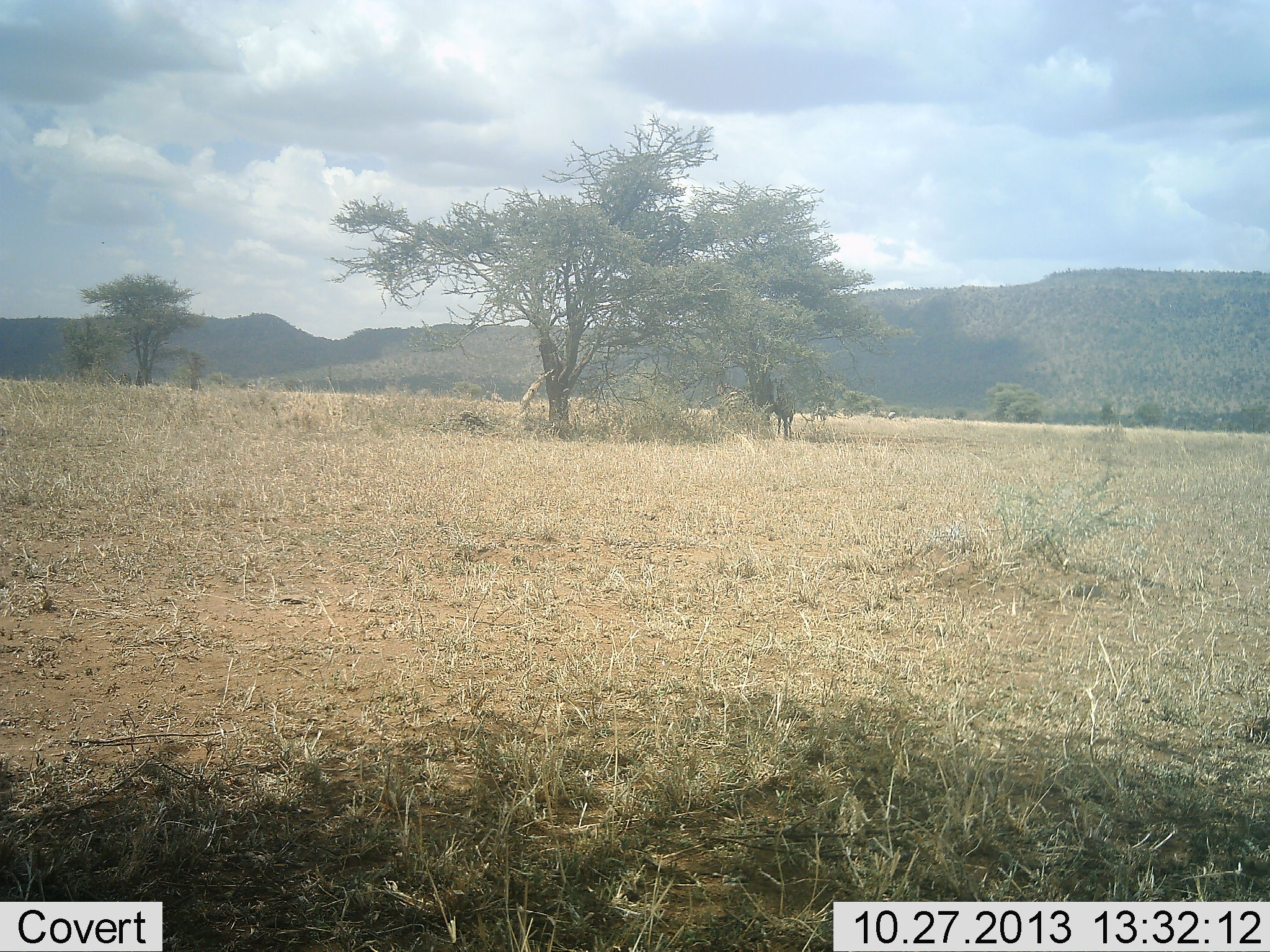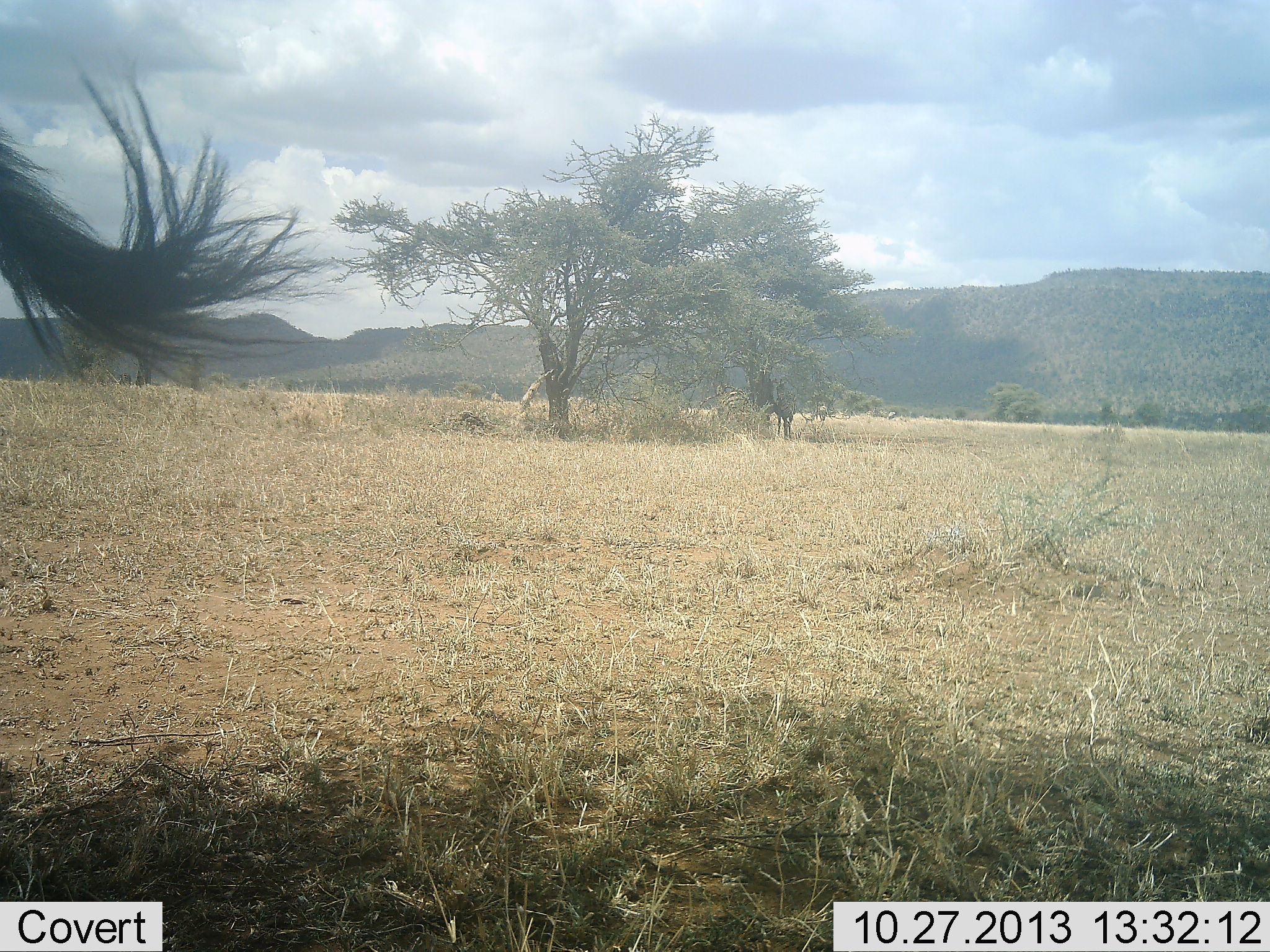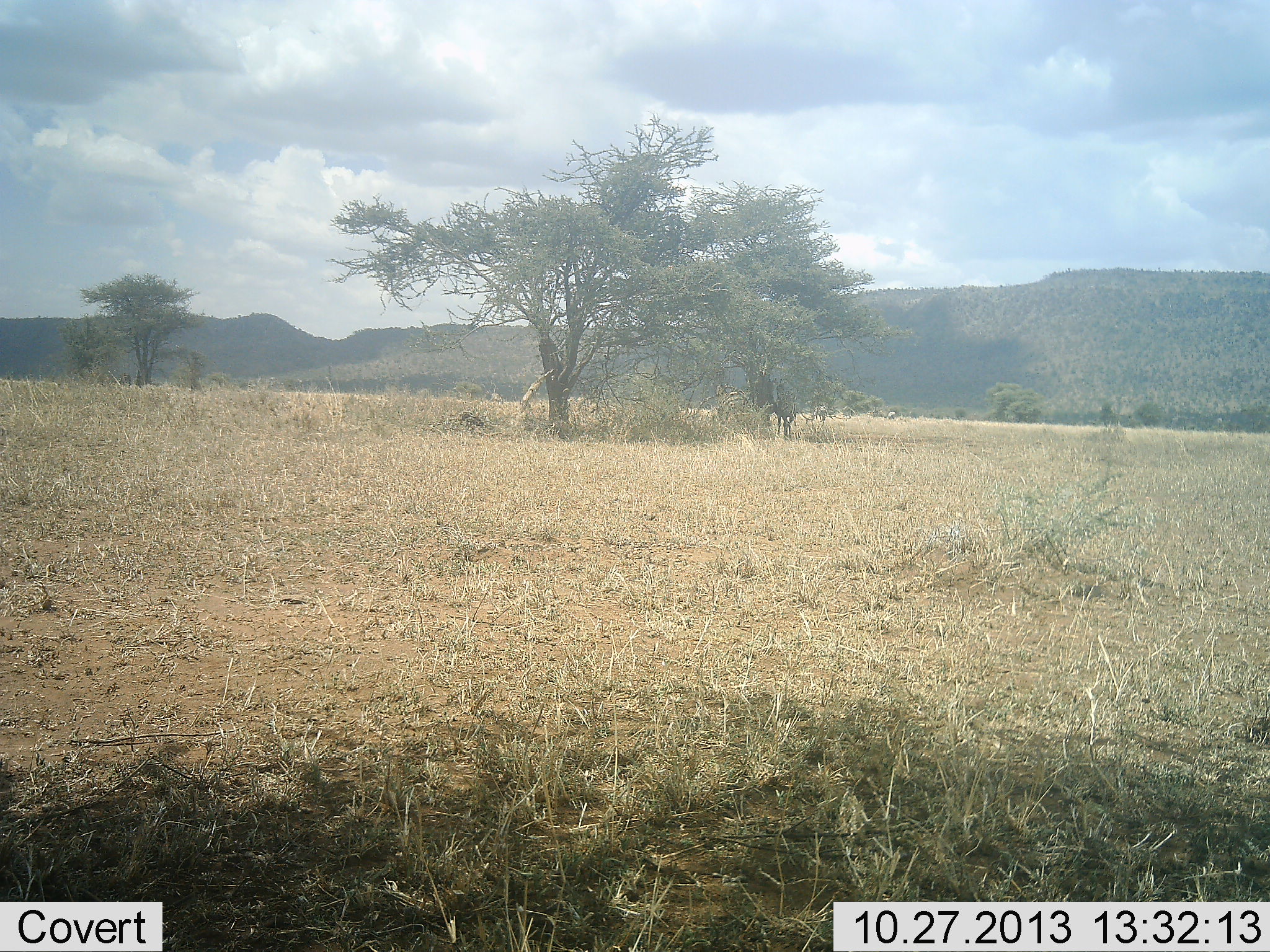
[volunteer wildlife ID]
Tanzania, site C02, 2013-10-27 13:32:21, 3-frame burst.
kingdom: Animalia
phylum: Chordata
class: Mammalia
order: Artiodactyla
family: Bovidae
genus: Connochaetes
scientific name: Connochaetes taurinus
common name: blue wildebeest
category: wildebeest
Wildebeest (blue wildebeest) (Connochaetes taurinus), count 1. Behavior (volunteer vote fractions): standing 70%, resting 0%, moving 10%, interacting 10%. Young present (vote fraction): 0%. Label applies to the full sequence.